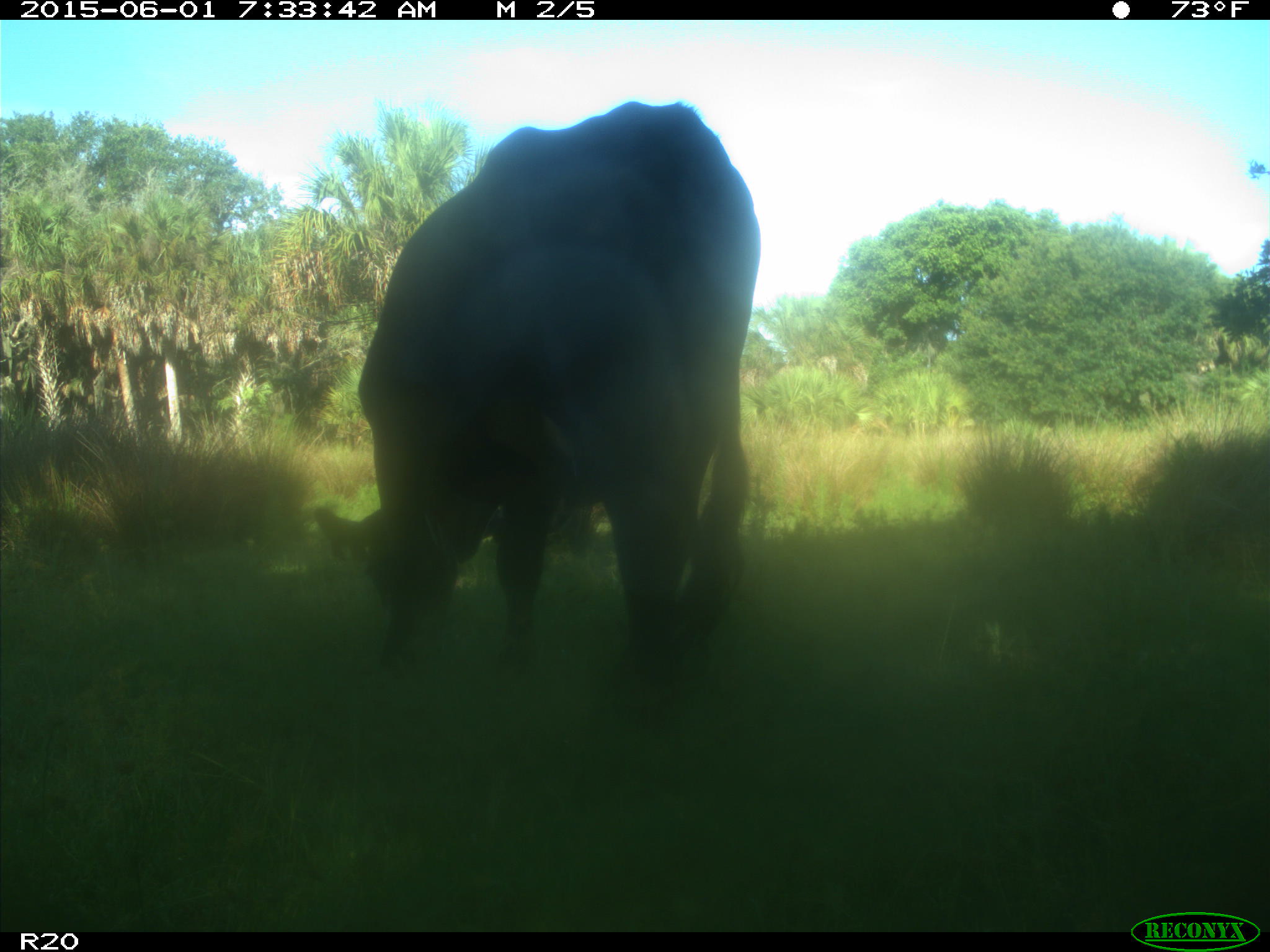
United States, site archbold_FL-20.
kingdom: Animalia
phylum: Chordata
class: Mammalia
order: Artiodactyla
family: Bovidae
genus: Bos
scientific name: Bos taurus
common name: domestic cow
Bos taurus (domestic cow).